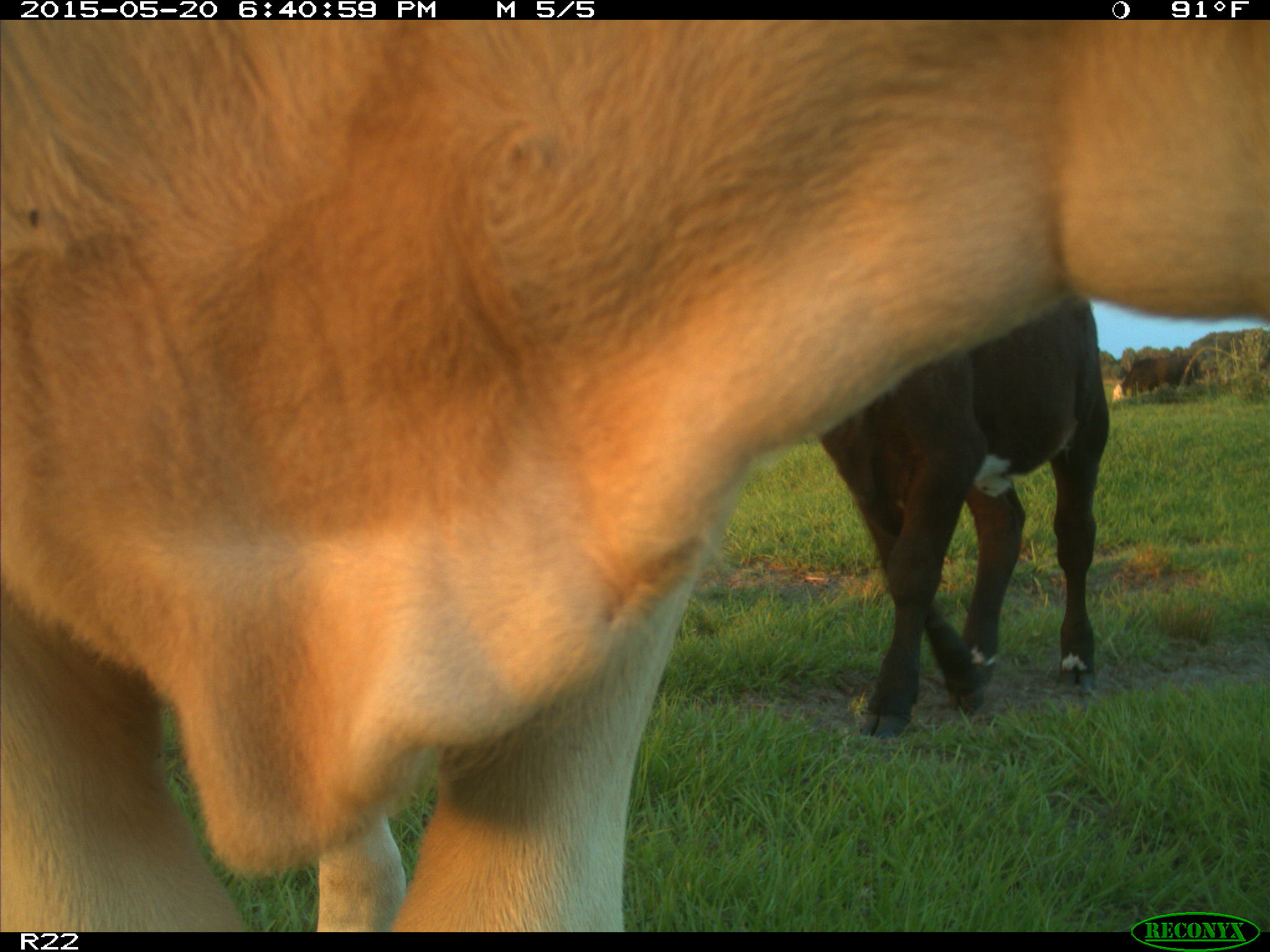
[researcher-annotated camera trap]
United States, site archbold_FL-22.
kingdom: Animalia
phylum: Chordata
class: Mammalia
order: Artiodactyla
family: Bovidae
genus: Bos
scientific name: Bos taurus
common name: domestic cow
Bos taurus (domestic cow).